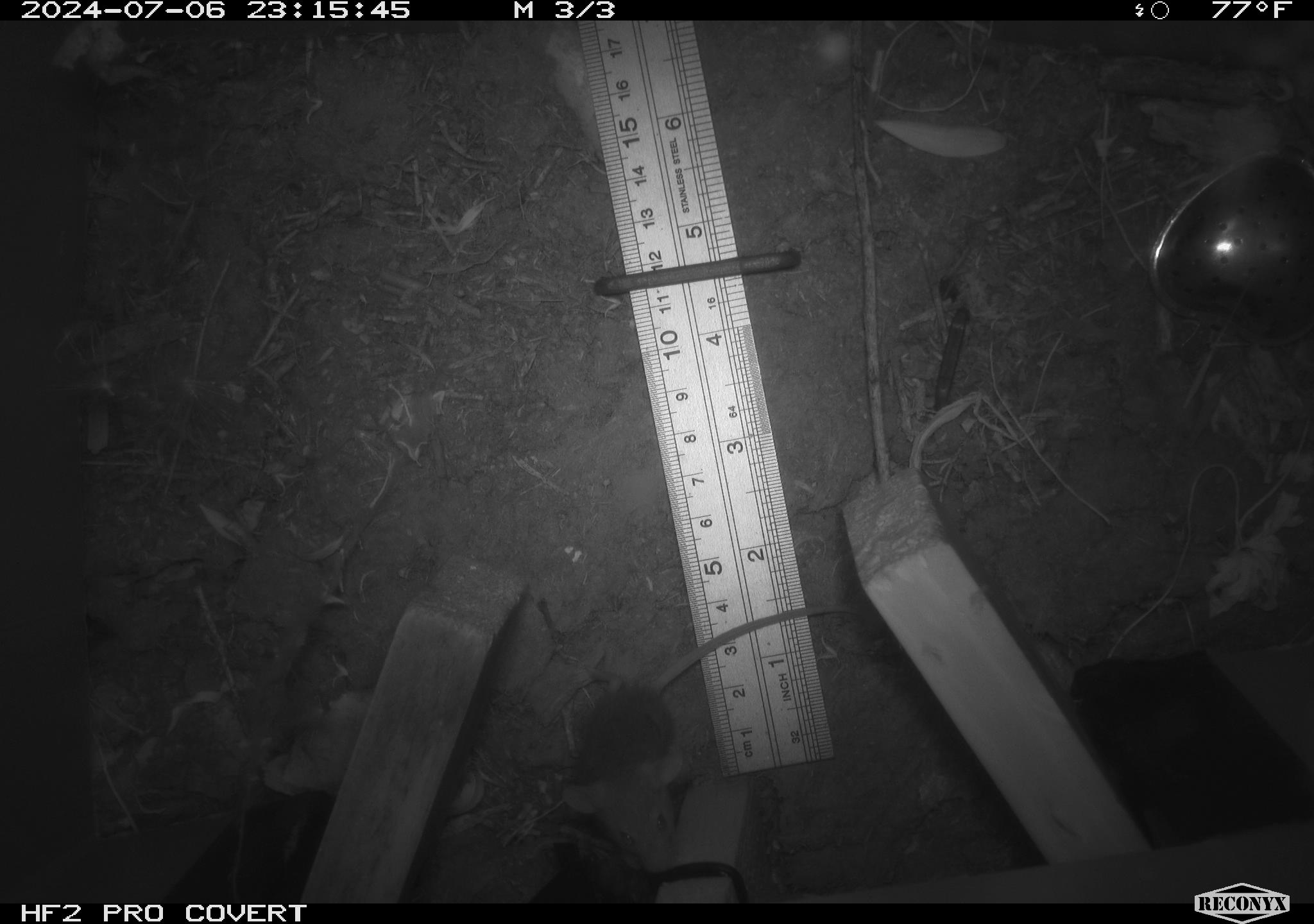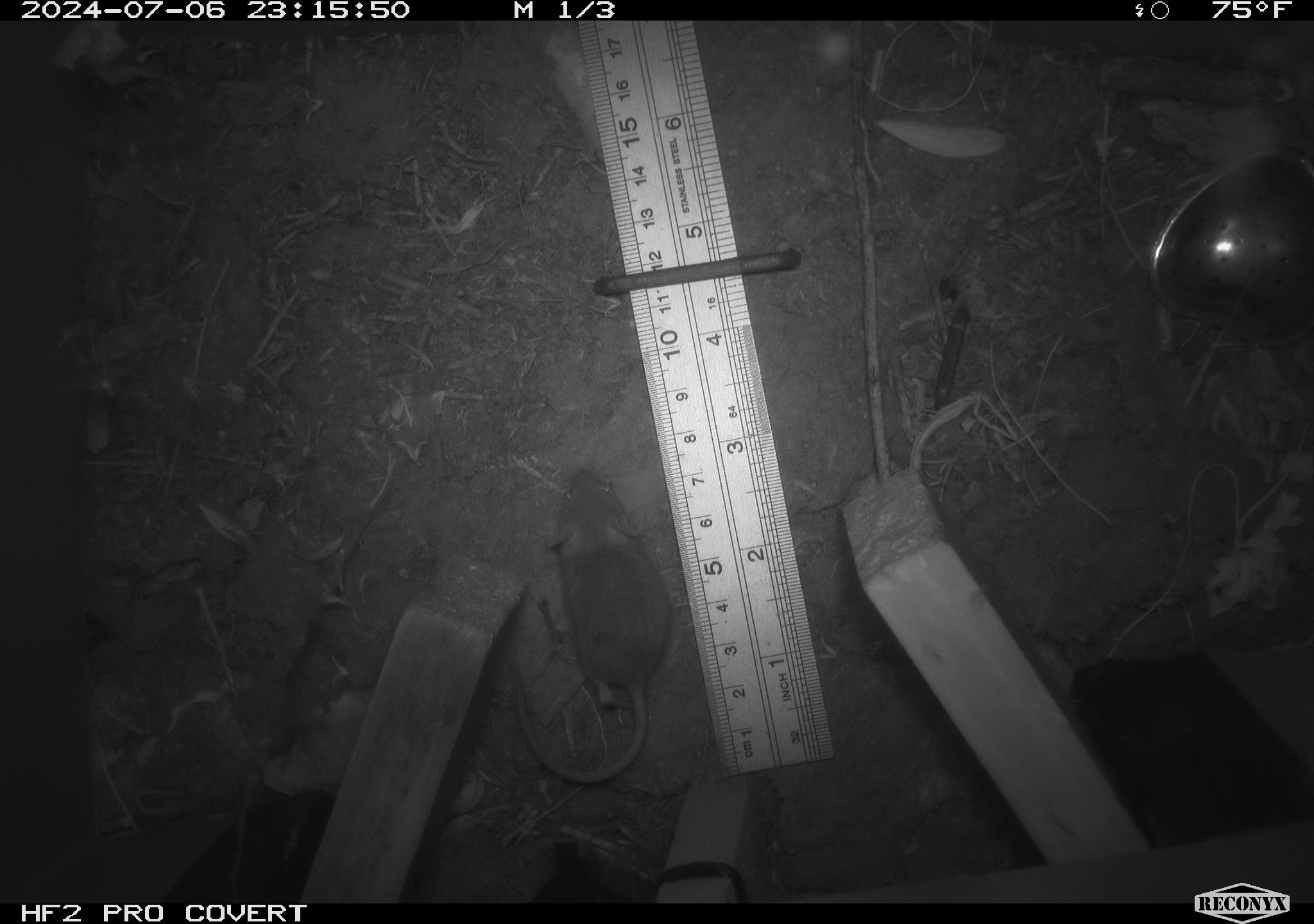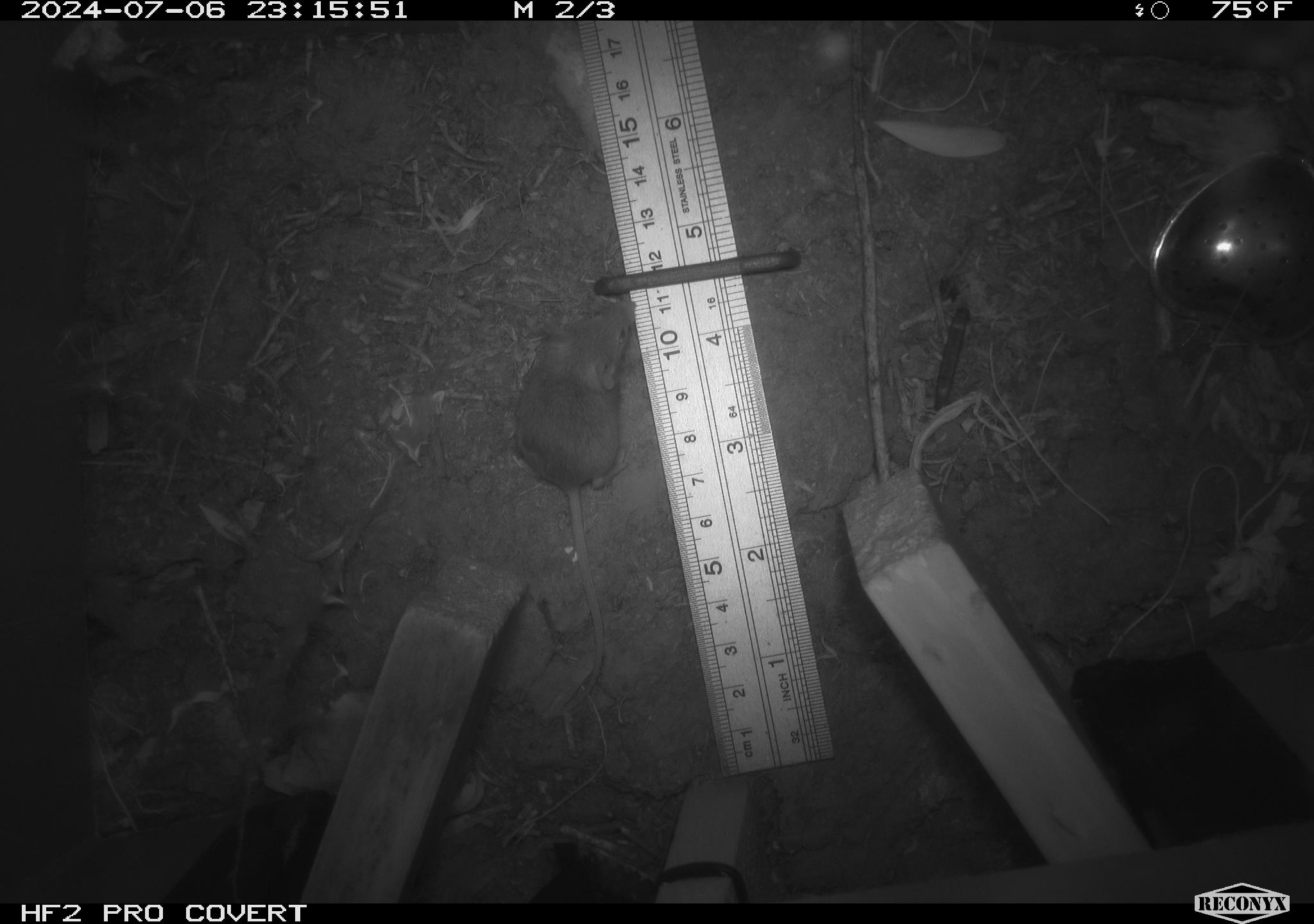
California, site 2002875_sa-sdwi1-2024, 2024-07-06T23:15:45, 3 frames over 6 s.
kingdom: Animalia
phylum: Chordata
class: Mammalia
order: Rodentia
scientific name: Rodentia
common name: mouse species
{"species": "mouse species (Rodentia)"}